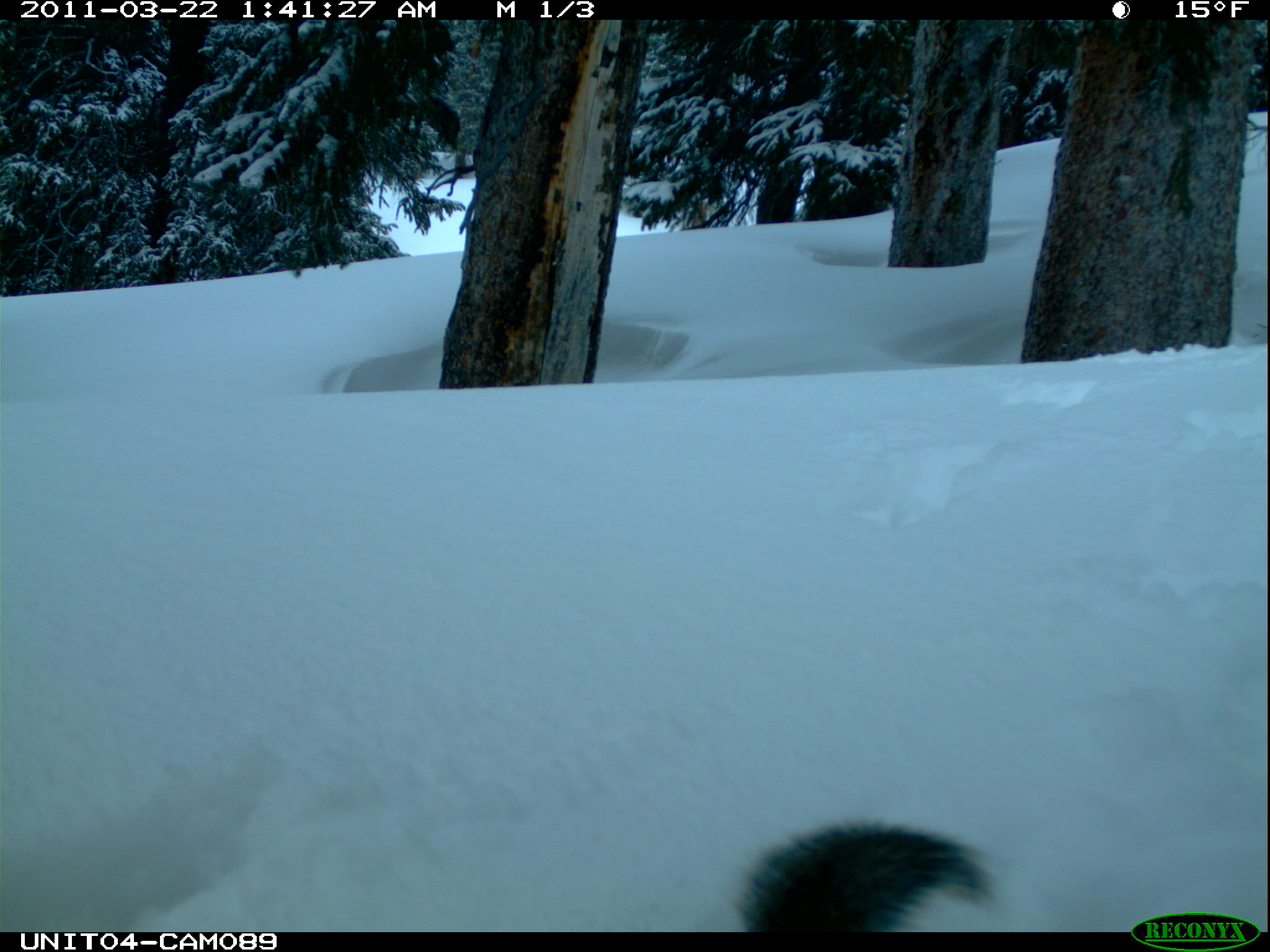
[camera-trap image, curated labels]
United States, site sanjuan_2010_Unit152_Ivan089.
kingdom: Animalia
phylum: Chordata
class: Mammalia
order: Rodentia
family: Sciuridae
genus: Tamiasciurus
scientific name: Tamiasciurus hudsonicus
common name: american red squirrel